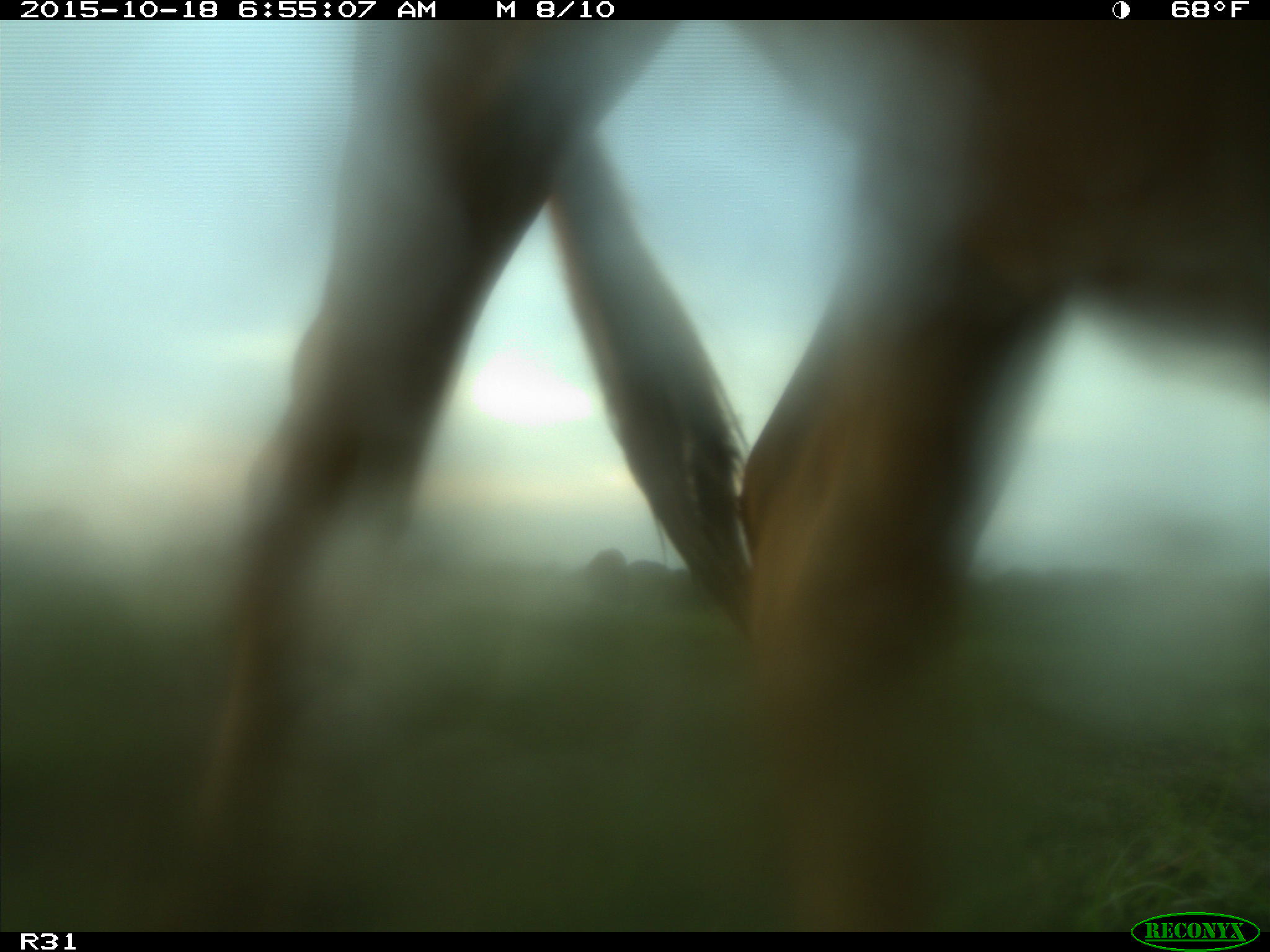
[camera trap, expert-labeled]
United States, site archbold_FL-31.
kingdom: Animalia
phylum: Chordata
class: Mammalia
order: Artiodactyla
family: Bovidae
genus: Bos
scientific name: Bos taurus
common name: domestic cow